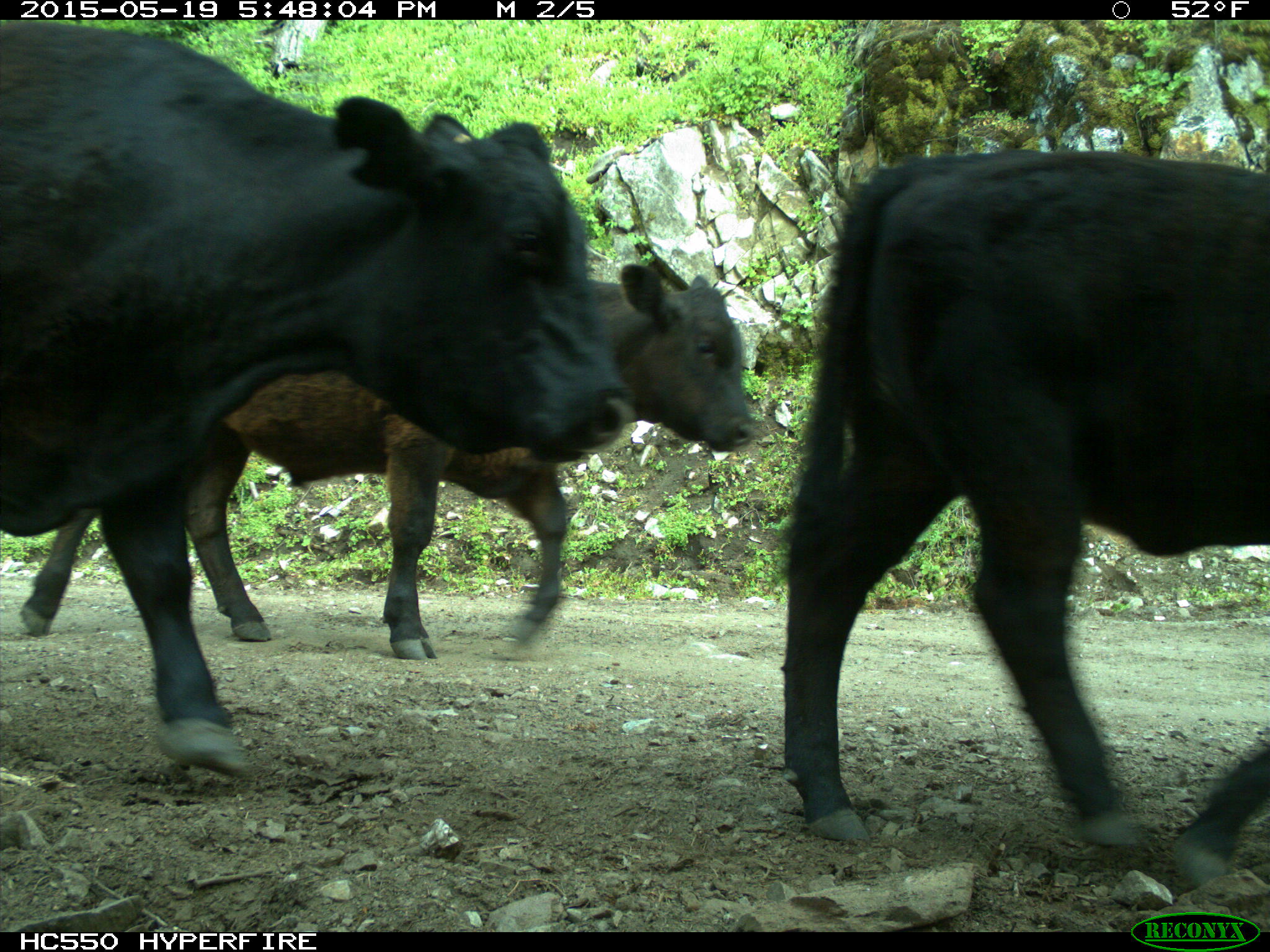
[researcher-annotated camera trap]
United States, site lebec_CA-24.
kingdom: Animalia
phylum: Chordata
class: Mammalia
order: Artiodactyla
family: Bovidae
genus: Bos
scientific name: Bos taurus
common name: domestic cow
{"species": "Bos taurus (domestic cow)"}